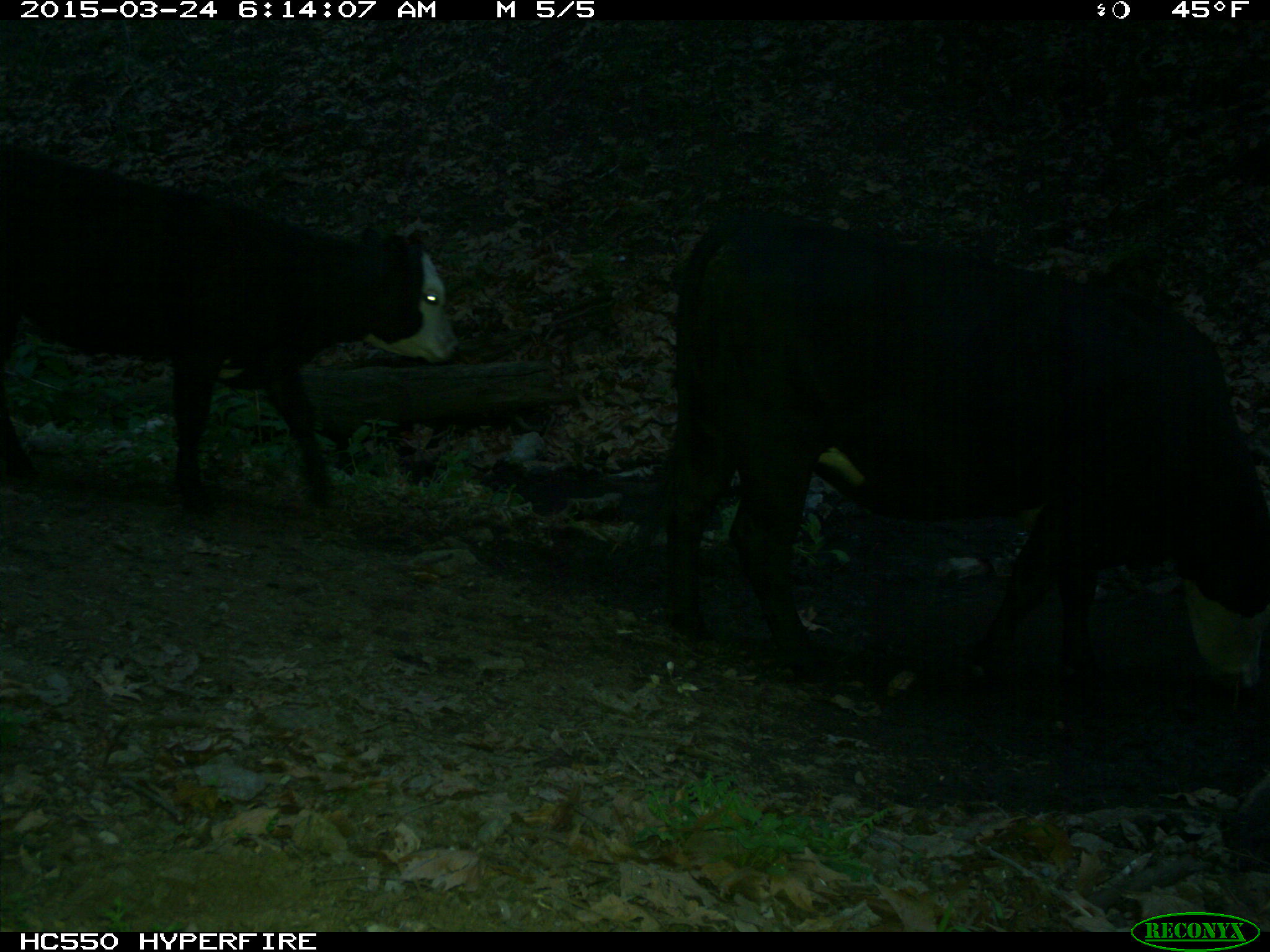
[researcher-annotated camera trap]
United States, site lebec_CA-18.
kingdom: Animalia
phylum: Chordata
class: Mammalia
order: Artiodactyla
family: Bovidae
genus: Bos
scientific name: Bos taurus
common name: domestic cow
Bos taurus (domestic cow).